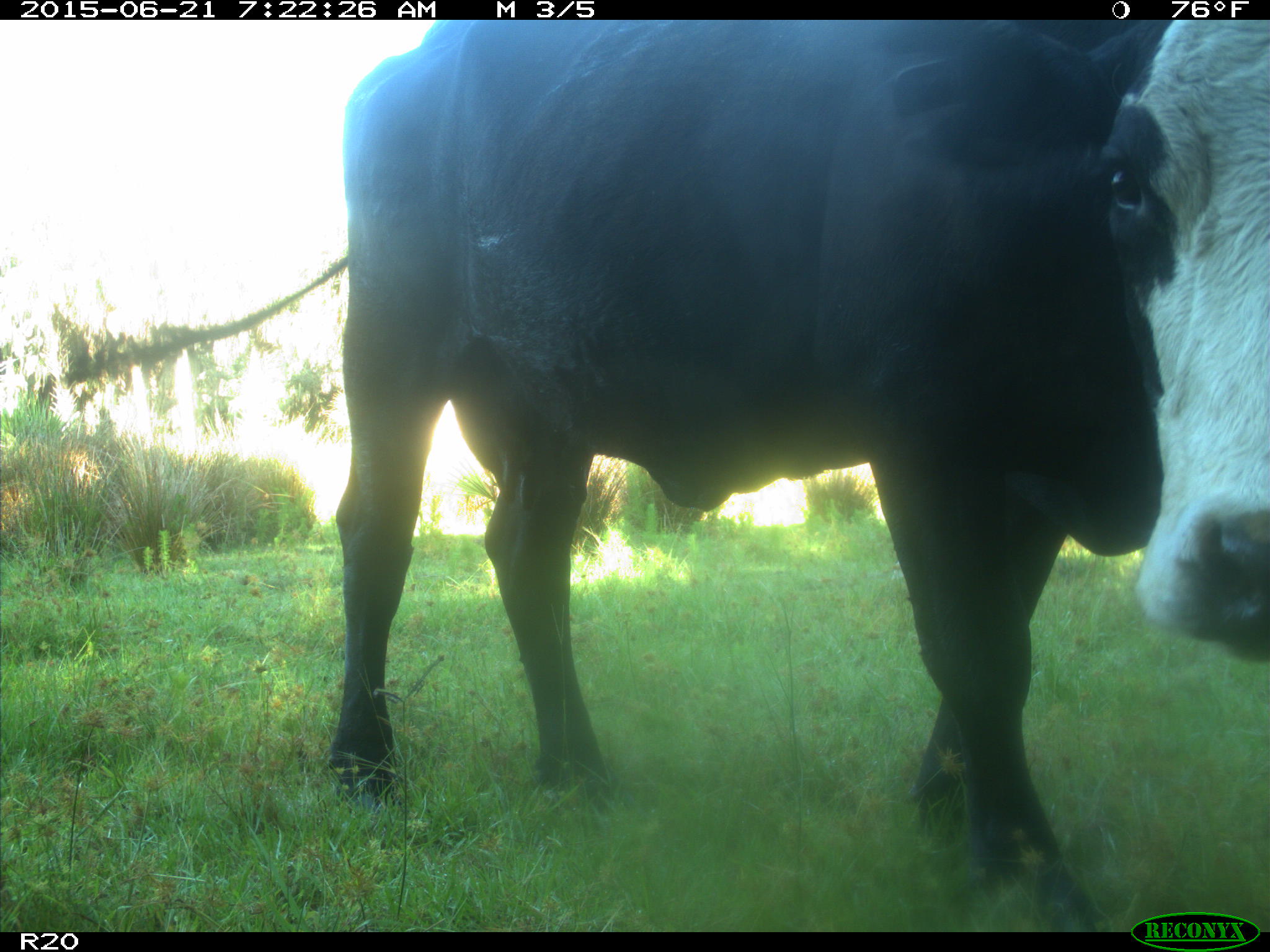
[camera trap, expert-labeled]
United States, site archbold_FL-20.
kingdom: Animalia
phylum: Chordata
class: Mammalia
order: Artiodactyla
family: Bovidae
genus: Bos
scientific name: Bos taurus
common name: domestic cow